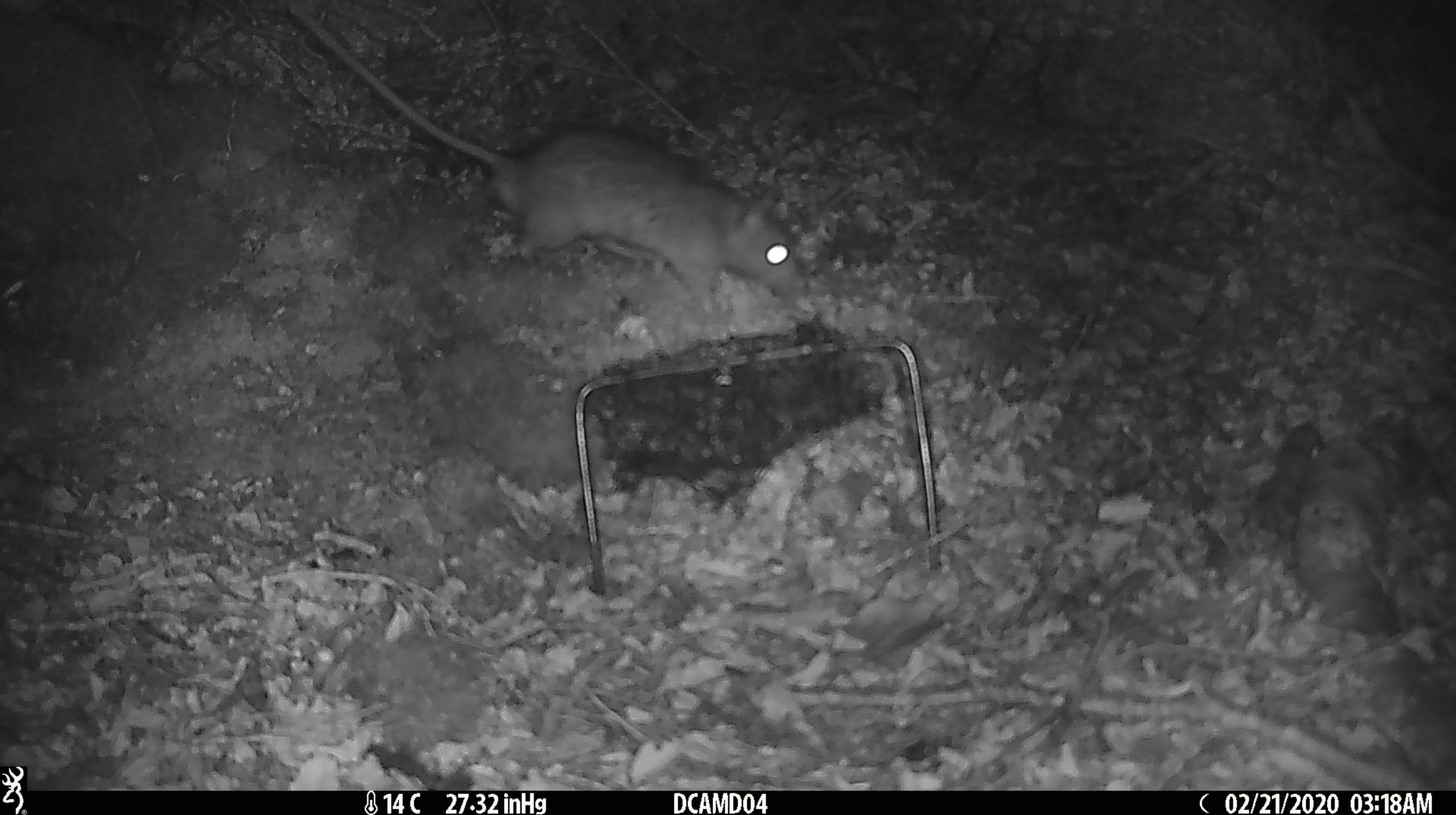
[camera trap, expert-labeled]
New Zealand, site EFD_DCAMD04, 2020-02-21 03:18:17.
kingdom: Animalia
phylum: Chordata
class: Mammalia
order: Rodentia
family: Muridae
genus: Rattus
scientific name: Rattus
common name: rat